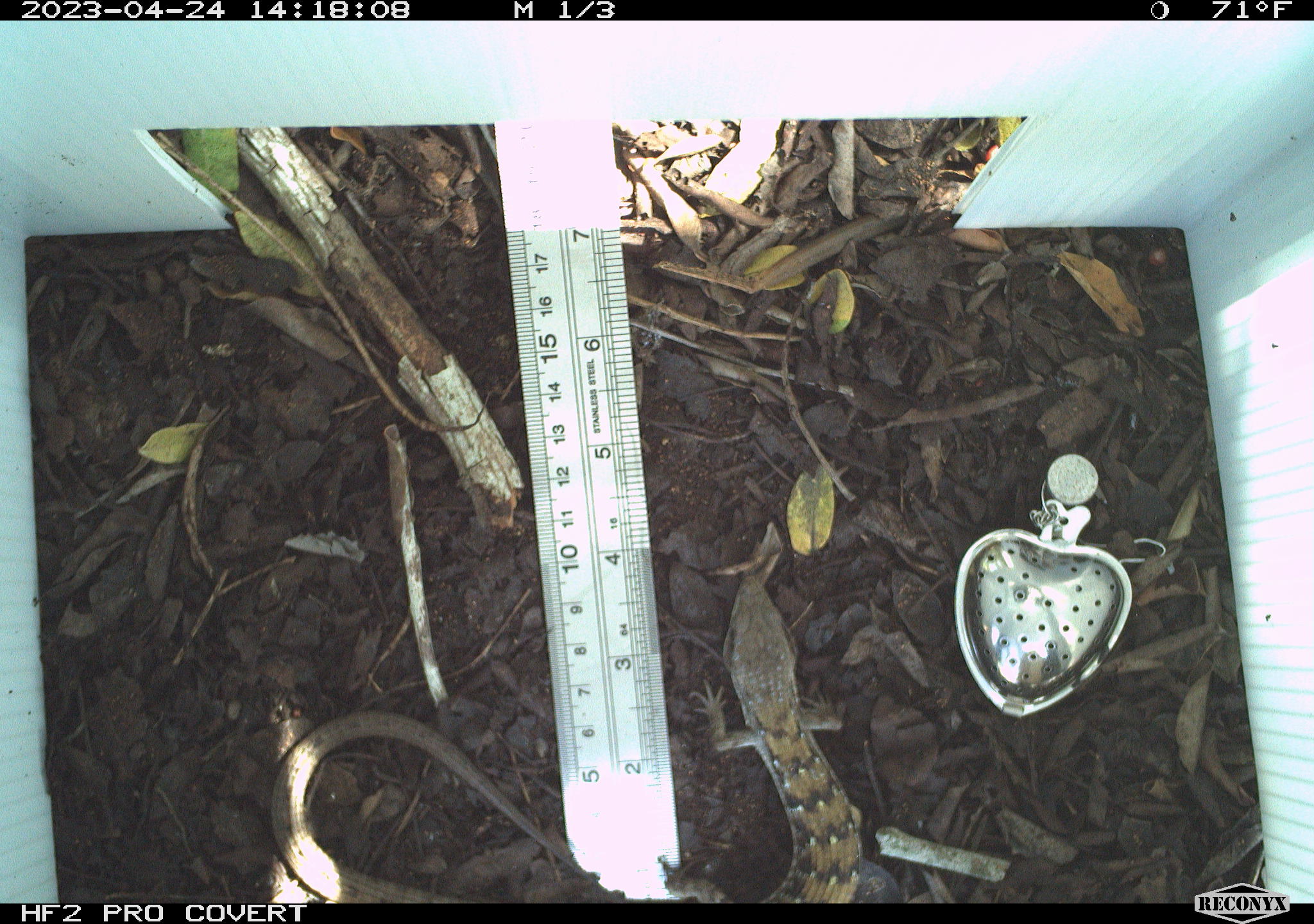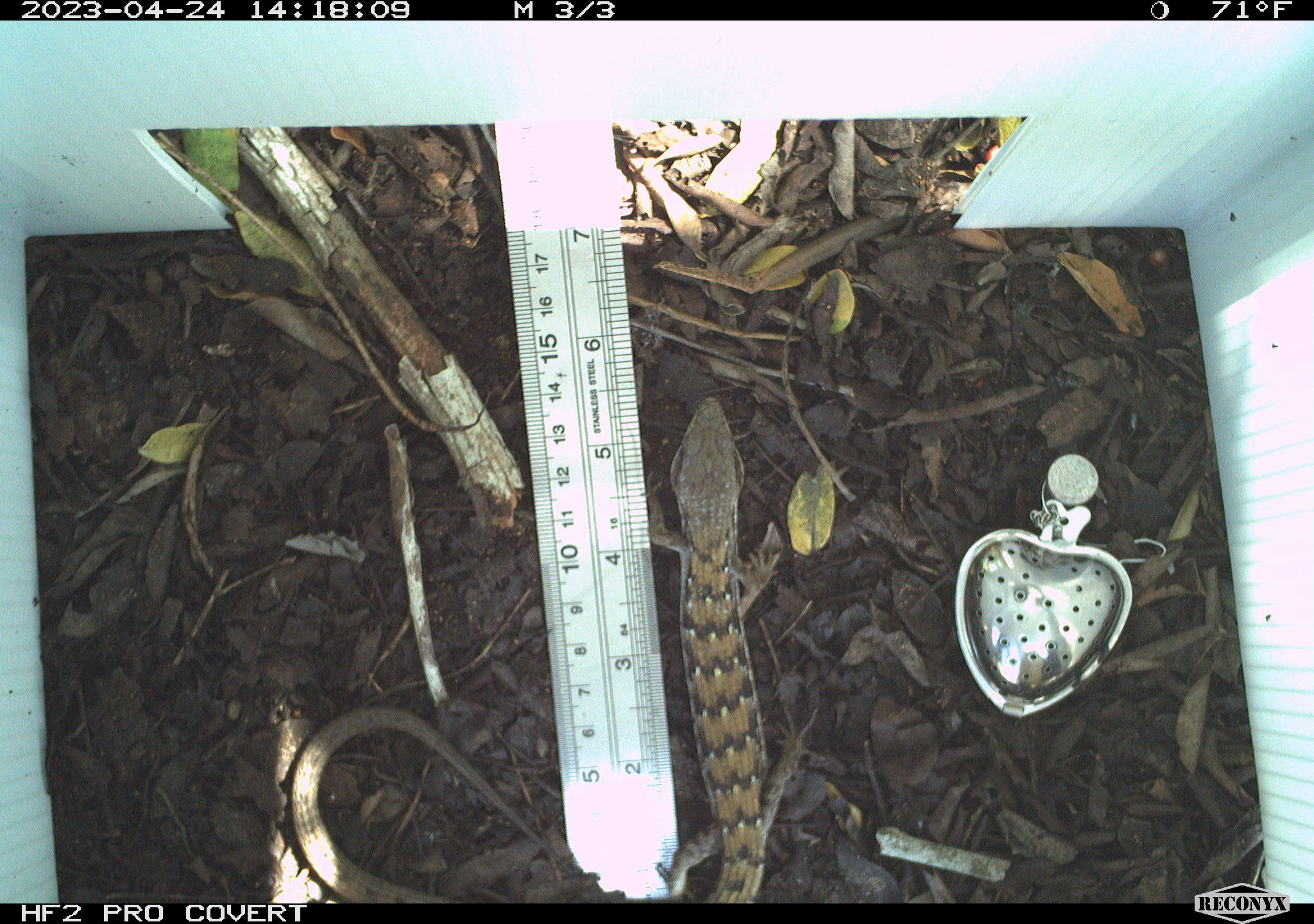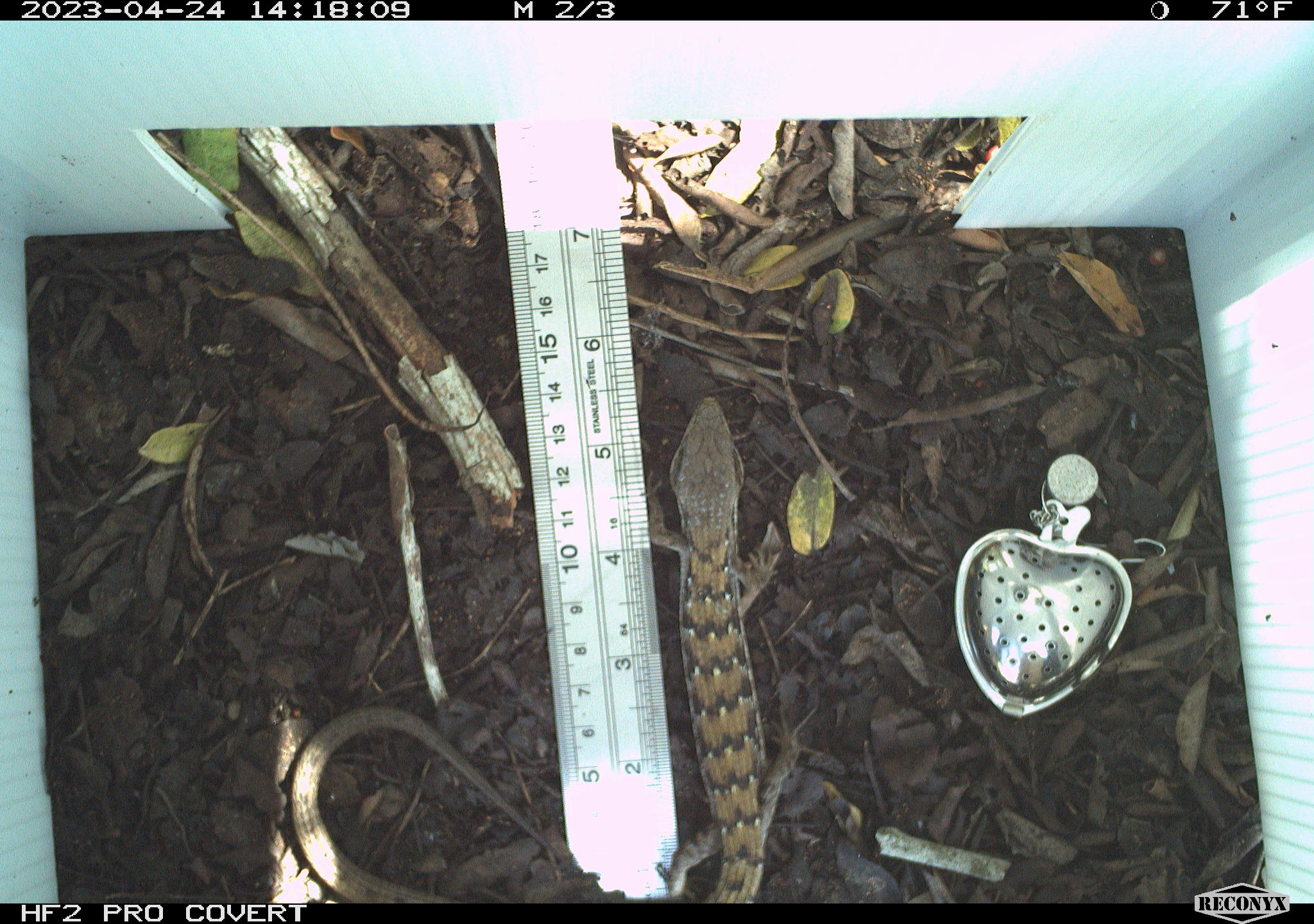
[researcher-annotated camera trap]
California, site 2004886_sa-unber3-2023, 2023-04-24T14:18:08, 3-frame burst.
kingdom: Animalia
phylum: Chordata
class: Reptilia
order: Squamata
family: Anguidae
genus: Elgaria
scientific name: Elgaria multicarinata webbii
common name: san diego alligator lizard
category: woodland alligator lizard